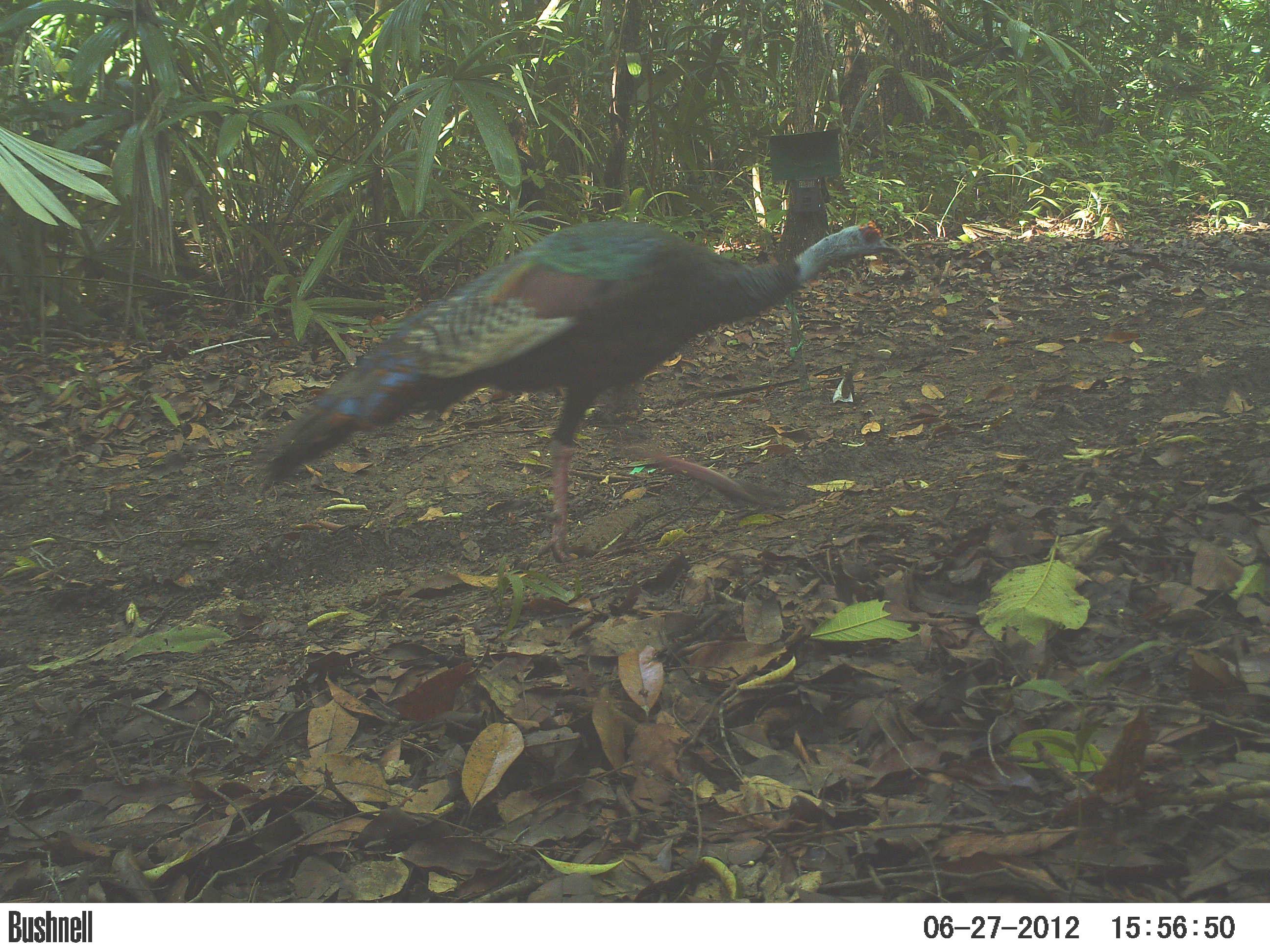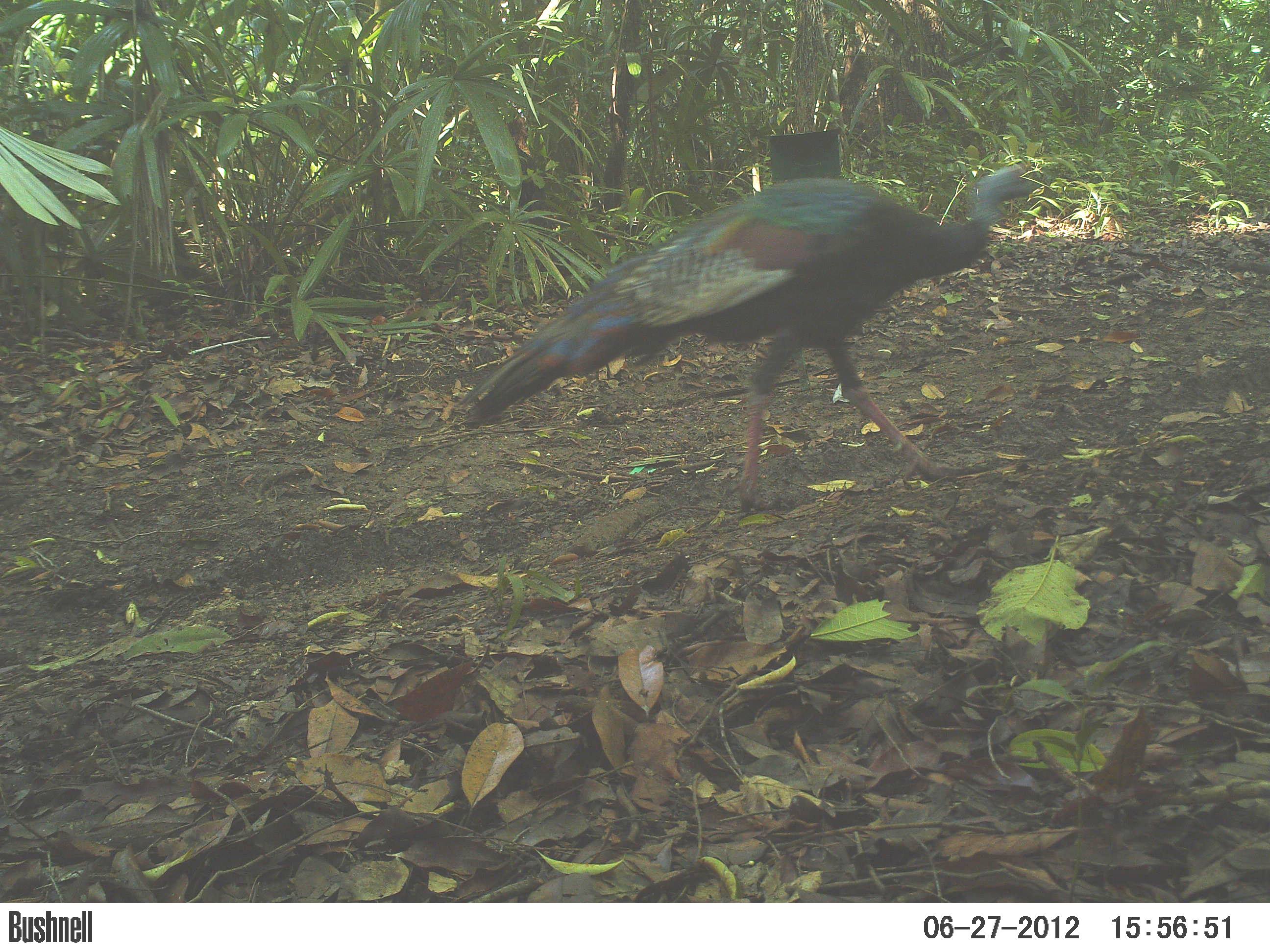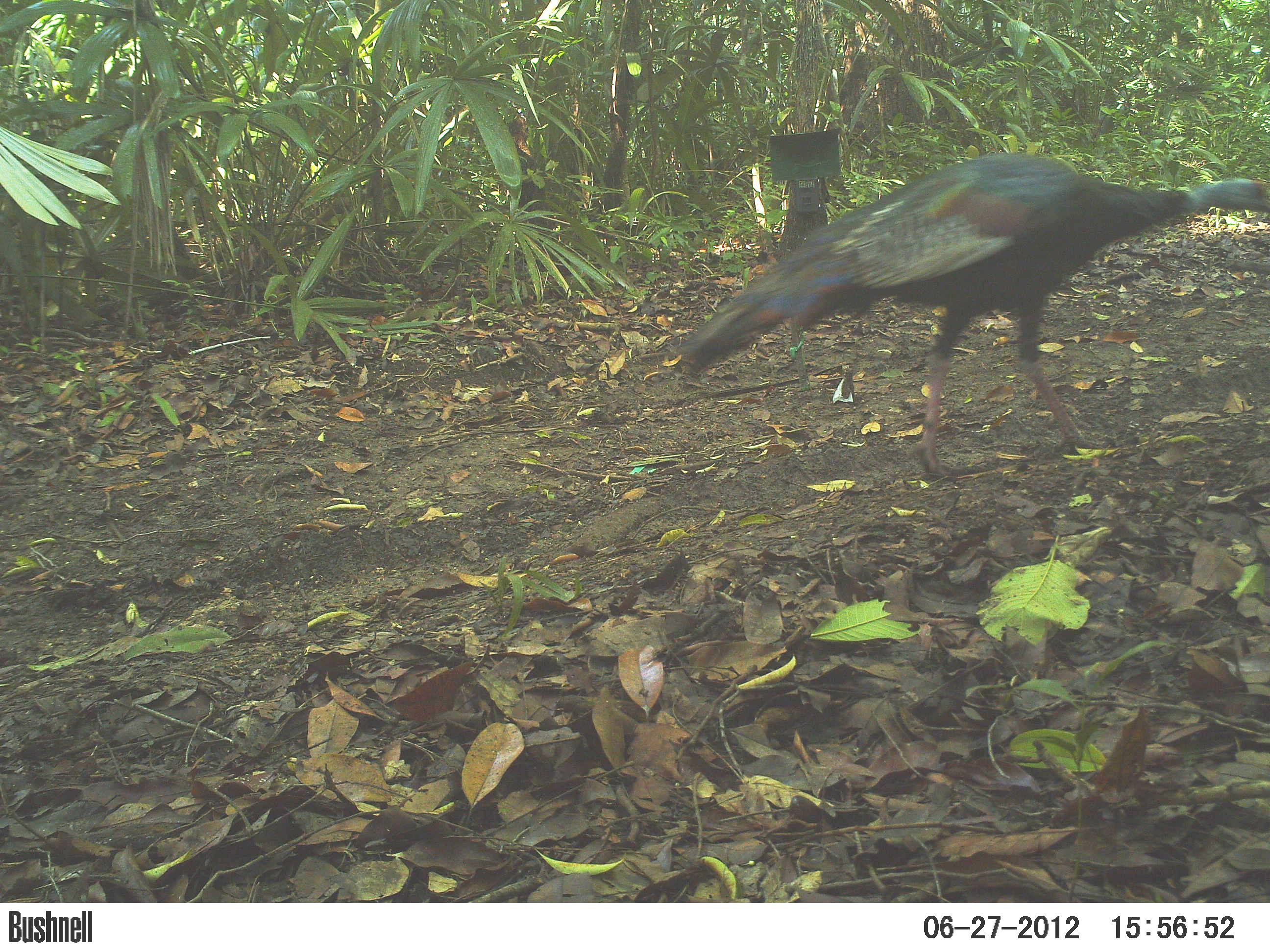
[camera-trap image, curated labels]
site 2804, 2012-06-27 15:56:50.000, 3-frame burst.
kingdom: Animalia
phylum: Chordata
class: Aves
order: Galliformes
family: Phasianidae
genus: Meleagris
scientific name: Meleagris ocellata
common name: ocellated turkey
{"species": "Meleagris ocellata (ocellated turkey)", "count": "1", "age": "adult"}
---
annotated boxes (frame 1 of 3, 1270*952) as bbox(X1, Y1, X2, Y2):
meleagris ocellata: bbox(244, 209, 920, 571)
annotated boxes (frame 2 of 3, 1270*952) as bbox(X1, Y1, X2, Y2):
meleagris ocellata: bbox(463, 161, 1058, 517)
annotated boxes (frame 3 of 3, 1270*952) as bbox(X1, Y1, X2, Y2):
meleagris ocellata: bbox(678, 154, 1270, 477)